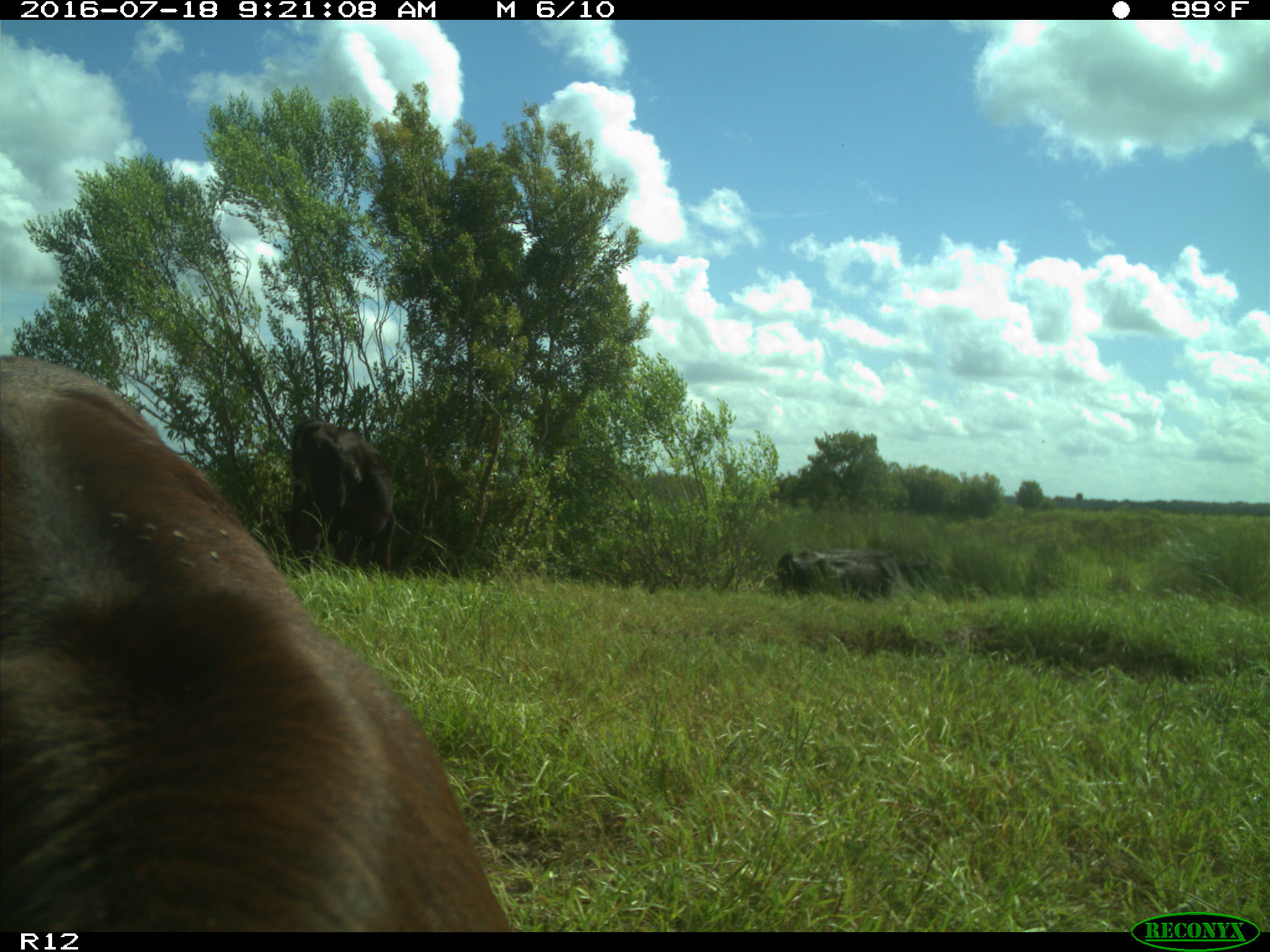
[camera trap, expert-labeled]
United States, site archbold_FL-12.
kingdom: Animalia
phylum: Chordata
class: Mammalia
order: Artiodactyla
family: Bovidae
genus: Bos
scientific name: Bos taurus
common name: domestic cow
Bos taurus (domestic cow).